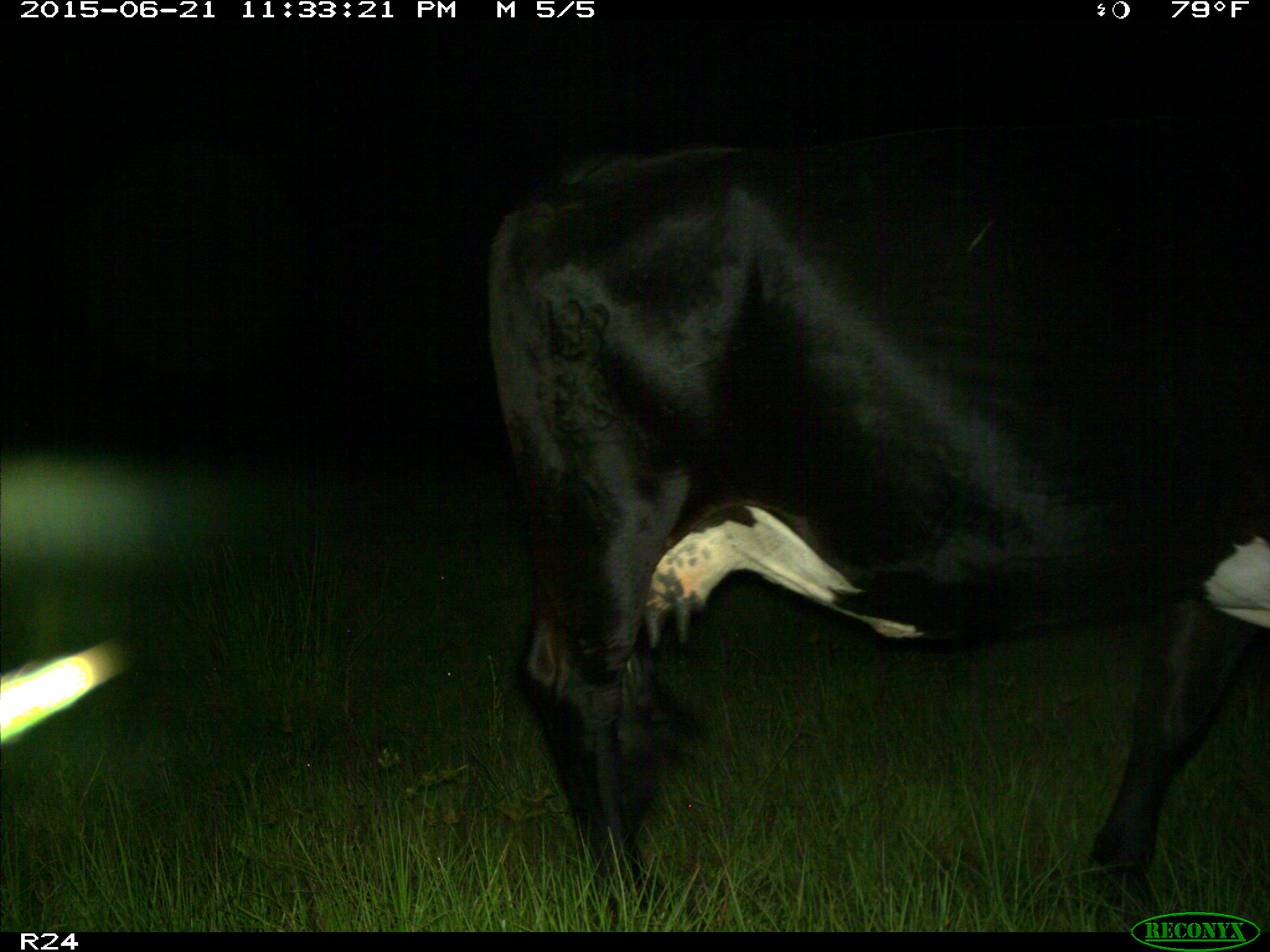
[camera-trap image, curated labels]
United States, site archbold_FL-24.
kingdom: Animalia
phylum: Chordata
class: Mammalia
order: Artiodactyla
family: Bovidae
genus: Bos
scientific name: Bos taurus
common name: domestic cow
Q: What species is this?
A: Bos taurus (domestic cow).